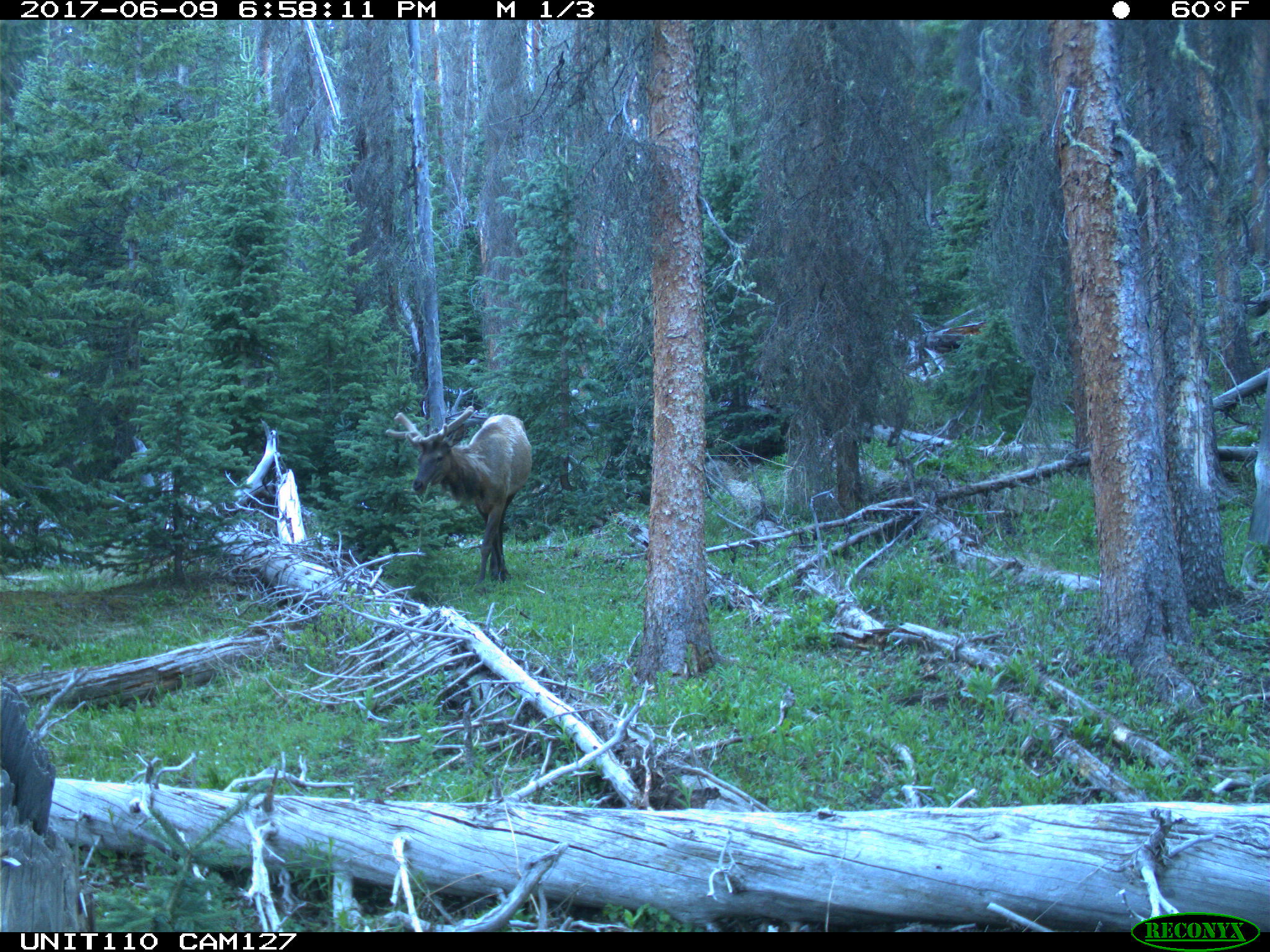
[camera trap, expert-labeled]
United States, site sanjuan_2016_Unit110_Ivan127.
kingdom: Animalia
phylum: Chordata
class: Mammalia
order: Artiodactyla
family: Cervidae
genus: Cervus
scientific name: Cervus elaphus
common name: red deer